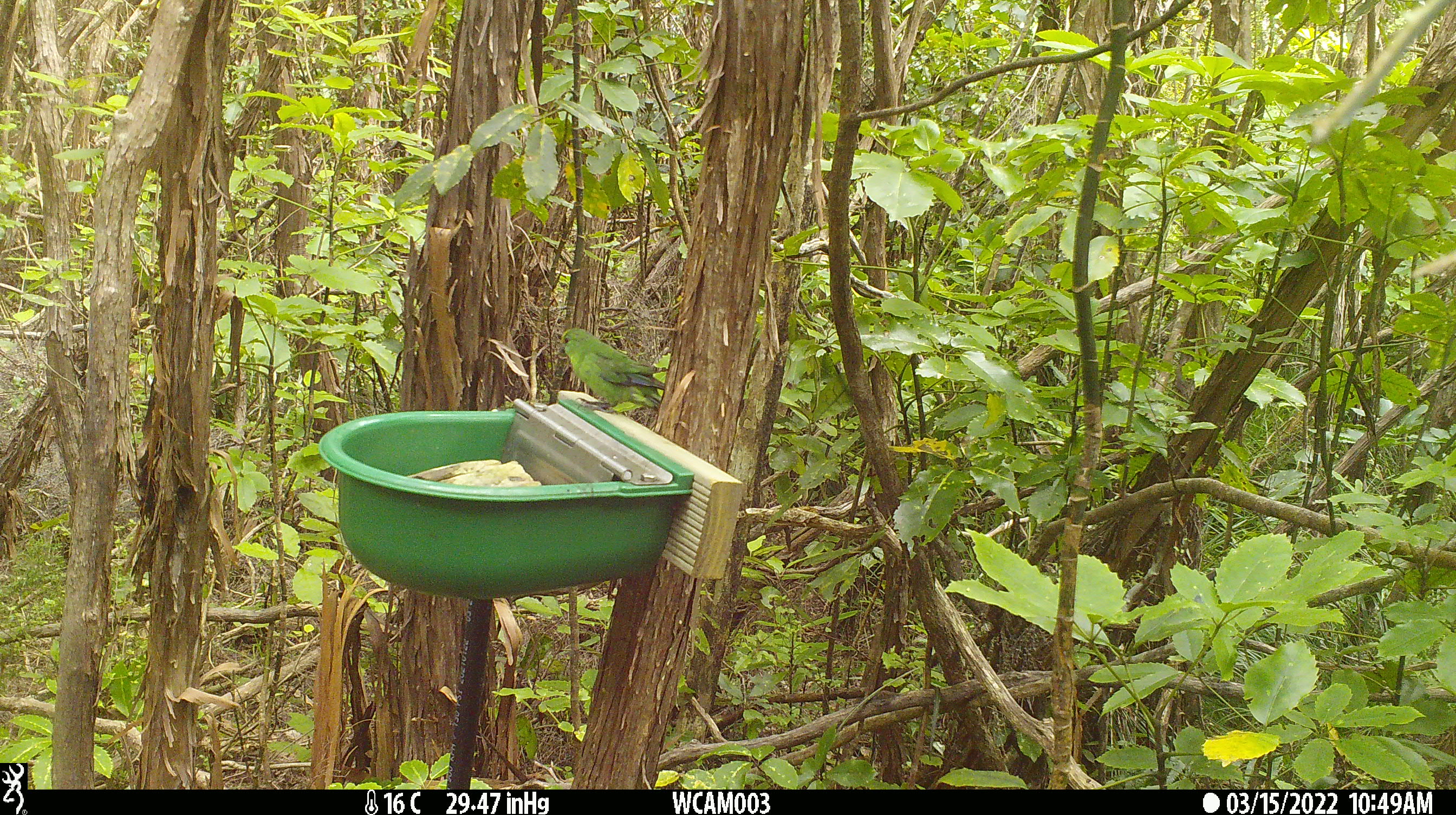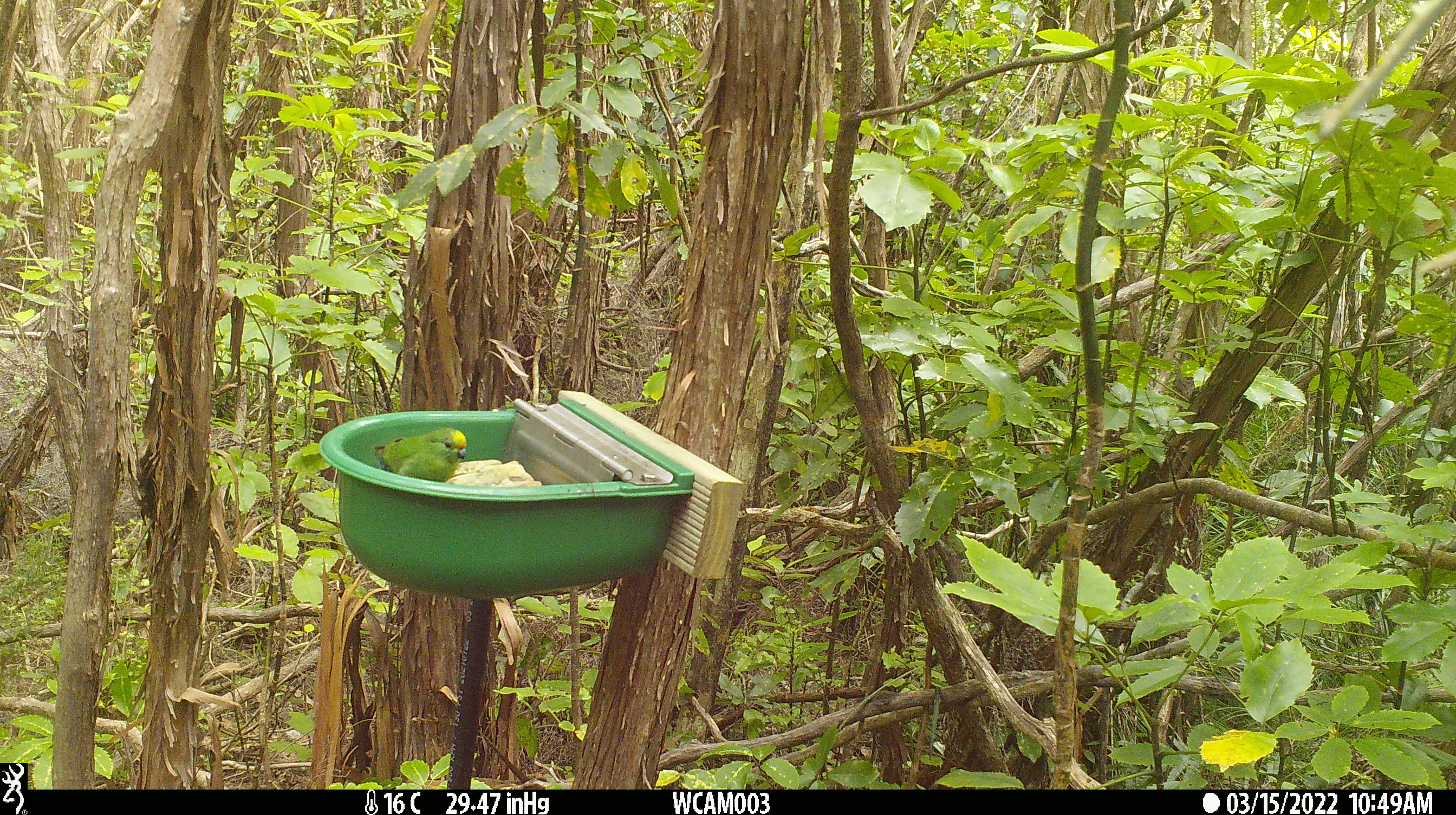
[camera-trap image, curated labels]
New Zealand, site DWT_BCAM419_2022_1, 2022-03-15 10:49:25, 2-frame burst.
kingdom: Animalia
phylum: Chordata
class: Aves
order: Psittaciformes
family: Psittaculidae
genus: Cyanoramphus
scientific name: Cyanoramphus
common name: parakeet